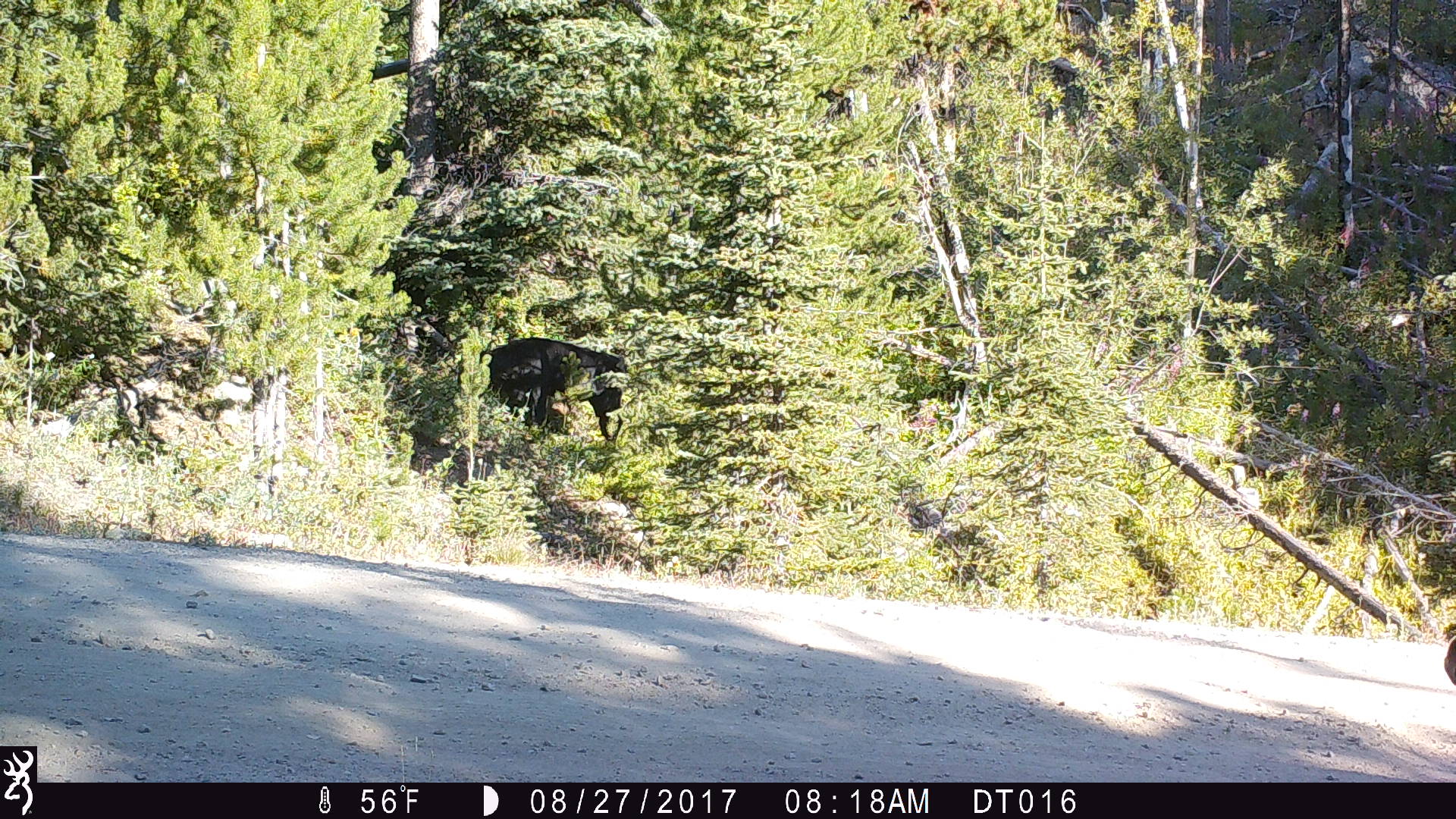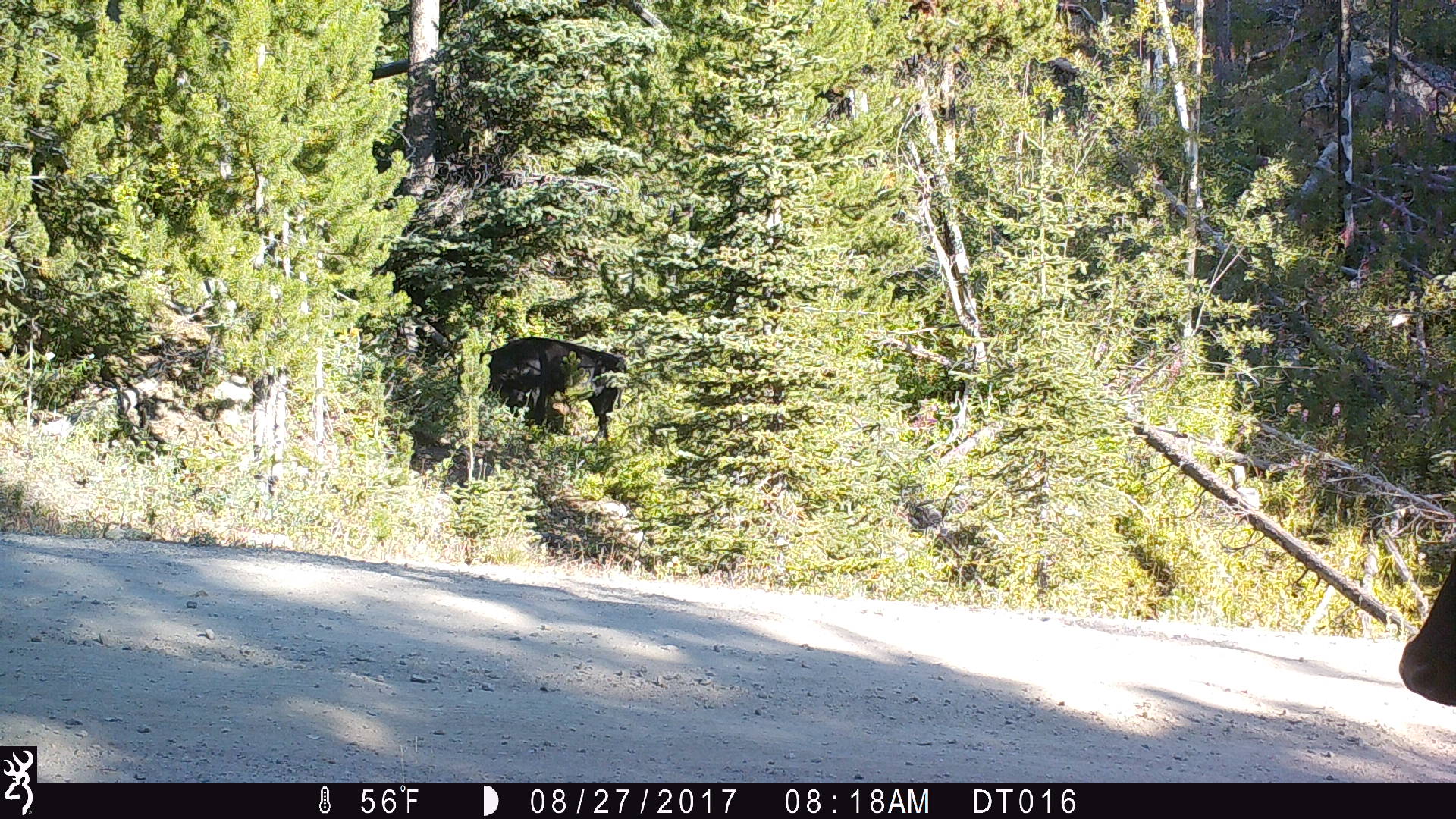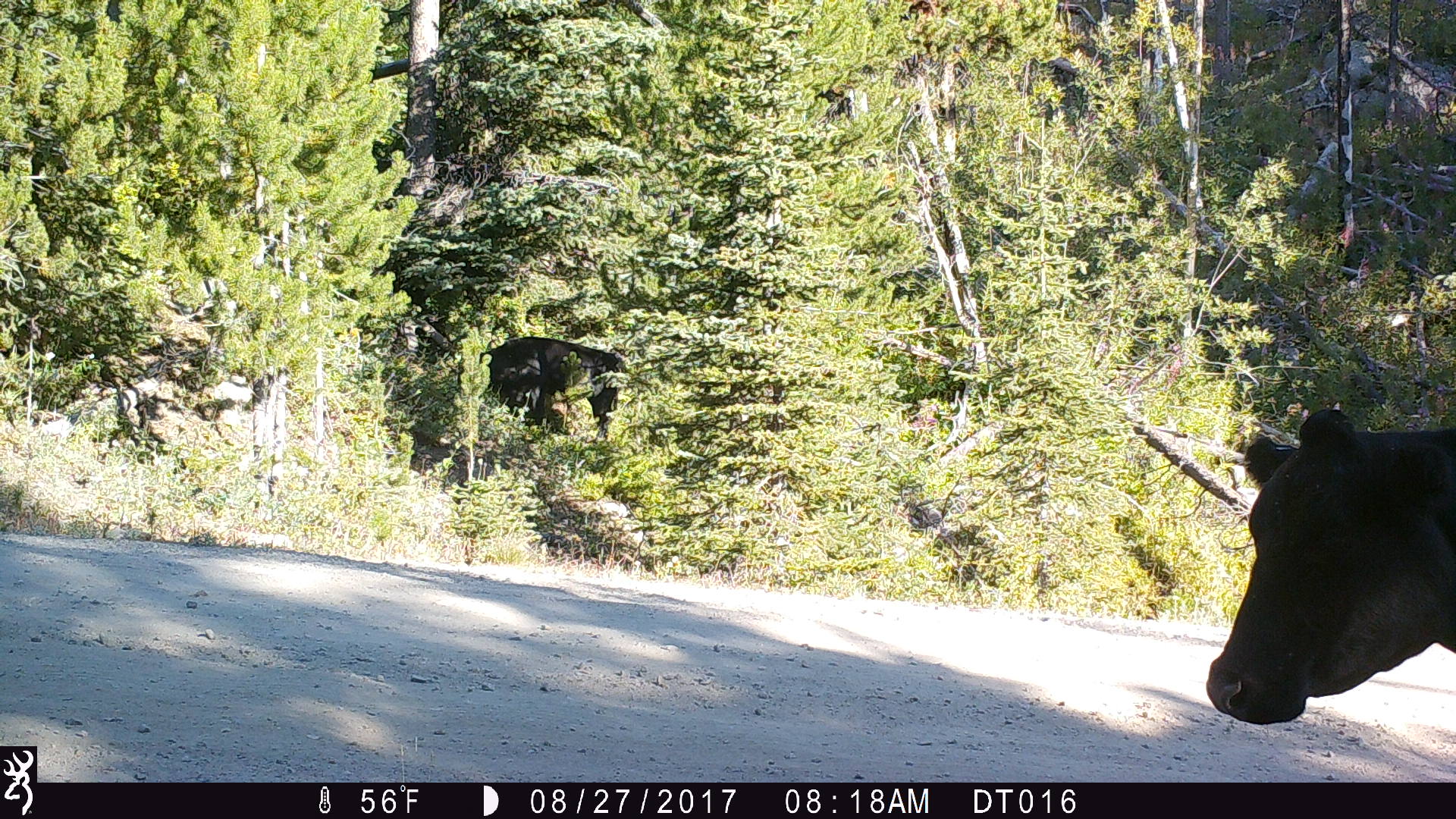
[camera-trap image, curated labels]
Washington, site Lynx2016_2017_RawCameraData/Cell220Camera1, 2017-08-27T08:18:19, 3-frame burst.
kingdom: Animalia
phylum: Chordata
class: Mammalia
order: Artiodactyla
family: Bovidae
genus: Bos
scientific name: Bos taurus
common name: domestic cattle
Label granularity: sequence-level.